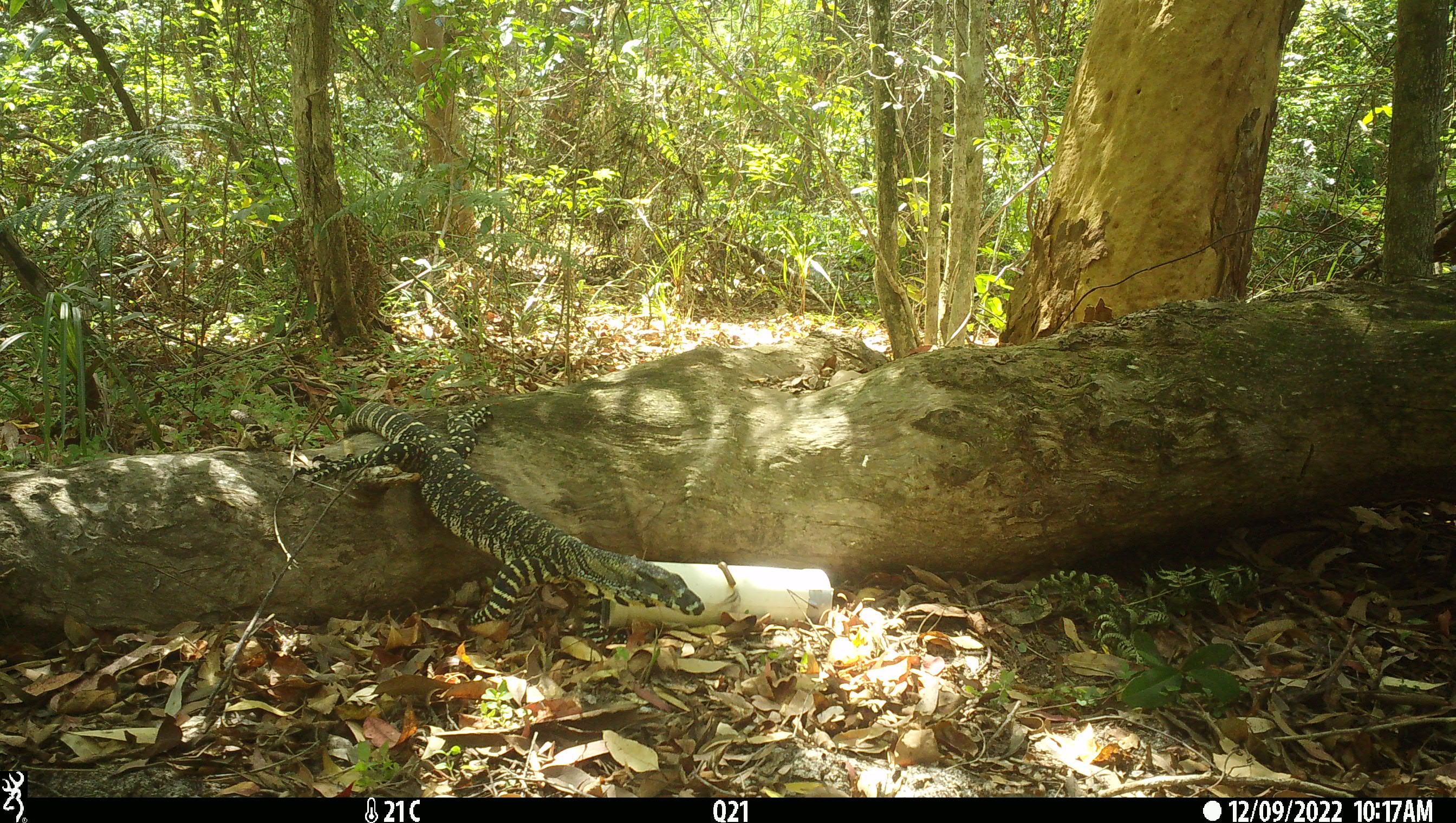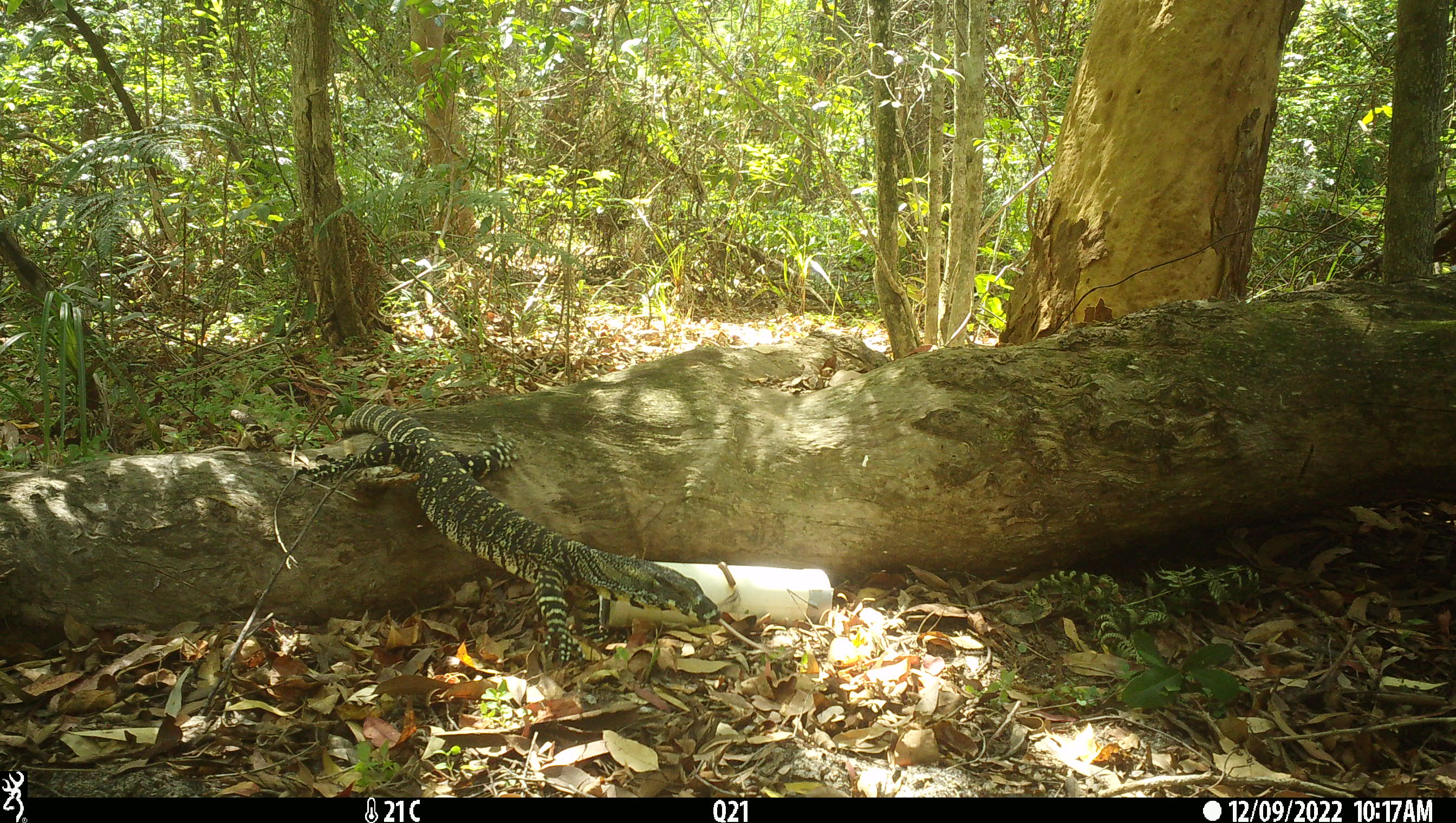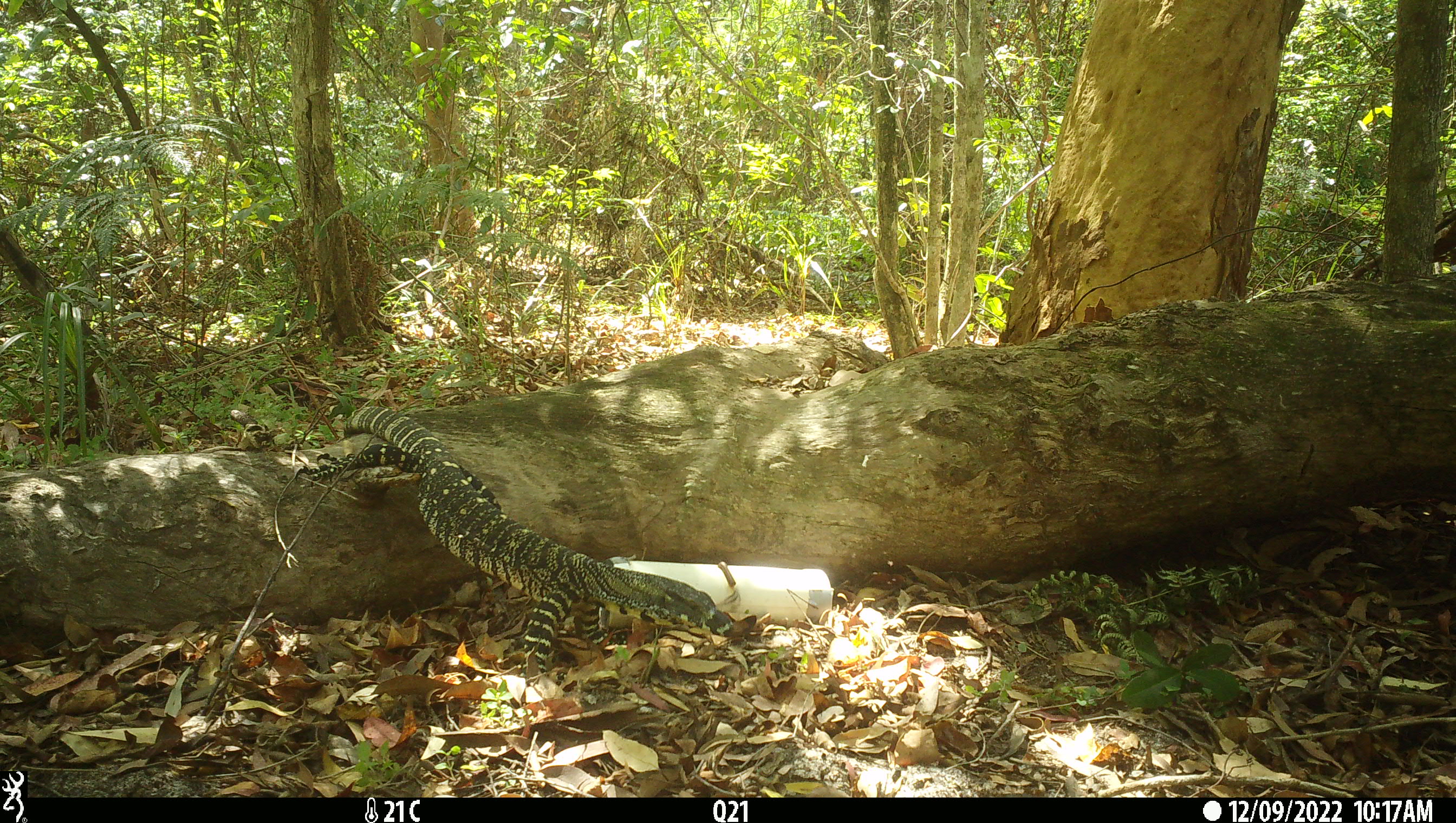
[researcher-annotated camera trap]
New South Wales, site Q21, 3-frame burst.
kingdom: Animalia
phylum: Chordata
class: Reptilia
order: Squamata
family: Varanidae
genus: Varanus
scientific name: Varanus varius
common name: lace monitor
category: goanna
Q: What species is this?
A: Goanna (lace monitor) (Varanus varius).